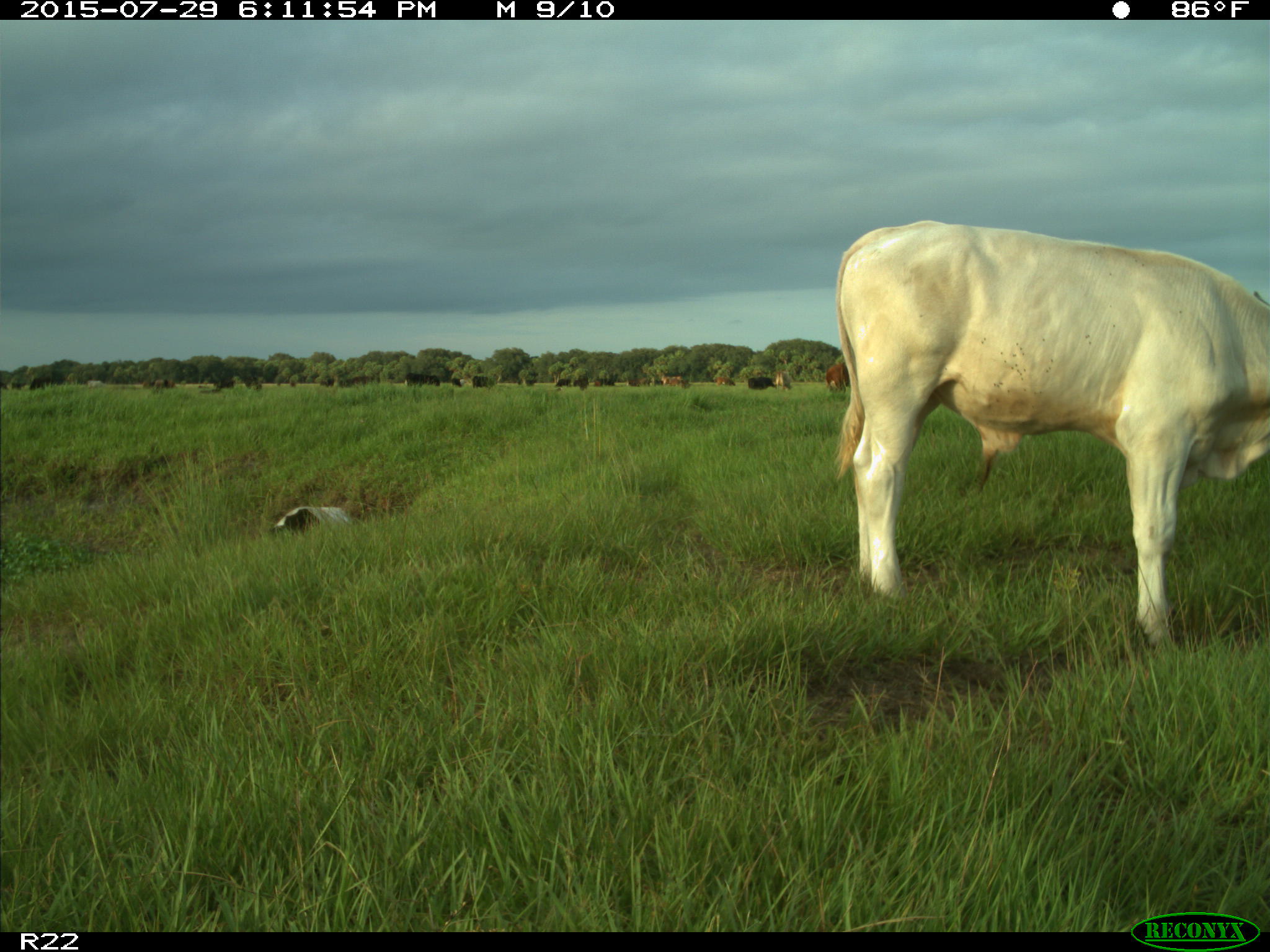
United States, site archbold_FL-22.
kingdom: Animalia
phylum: Chordata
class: Mammalia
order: Artiodactyla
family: Bovidae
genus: Bos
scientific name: Bos taurus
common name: domestic cow